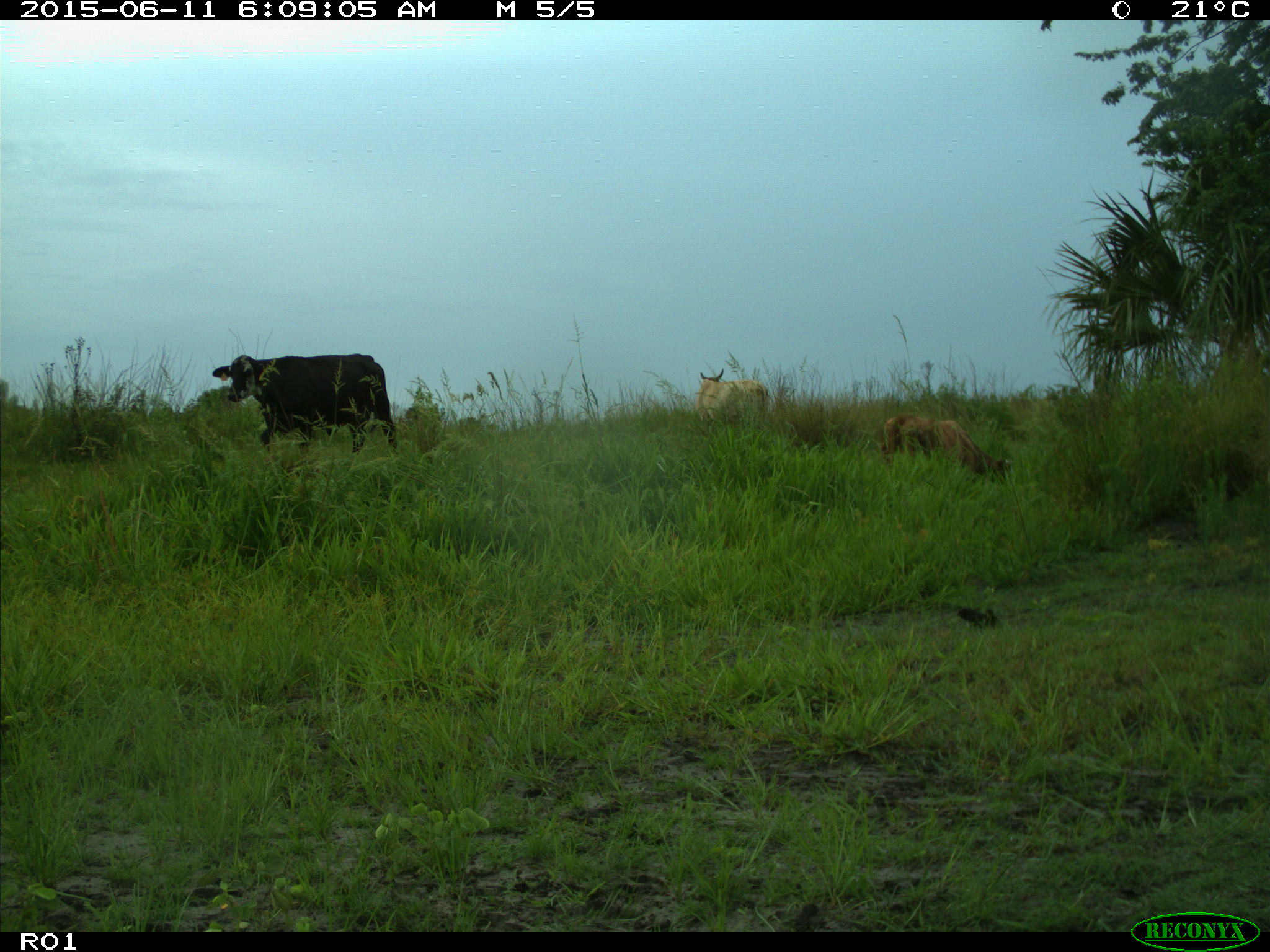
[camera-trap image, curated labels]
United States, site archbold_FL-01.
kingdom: Animalia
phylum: Chordata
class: Mammalia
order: Artiodactyla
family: Bovidae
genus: Bos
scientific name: Bos taurus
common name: domestic cow